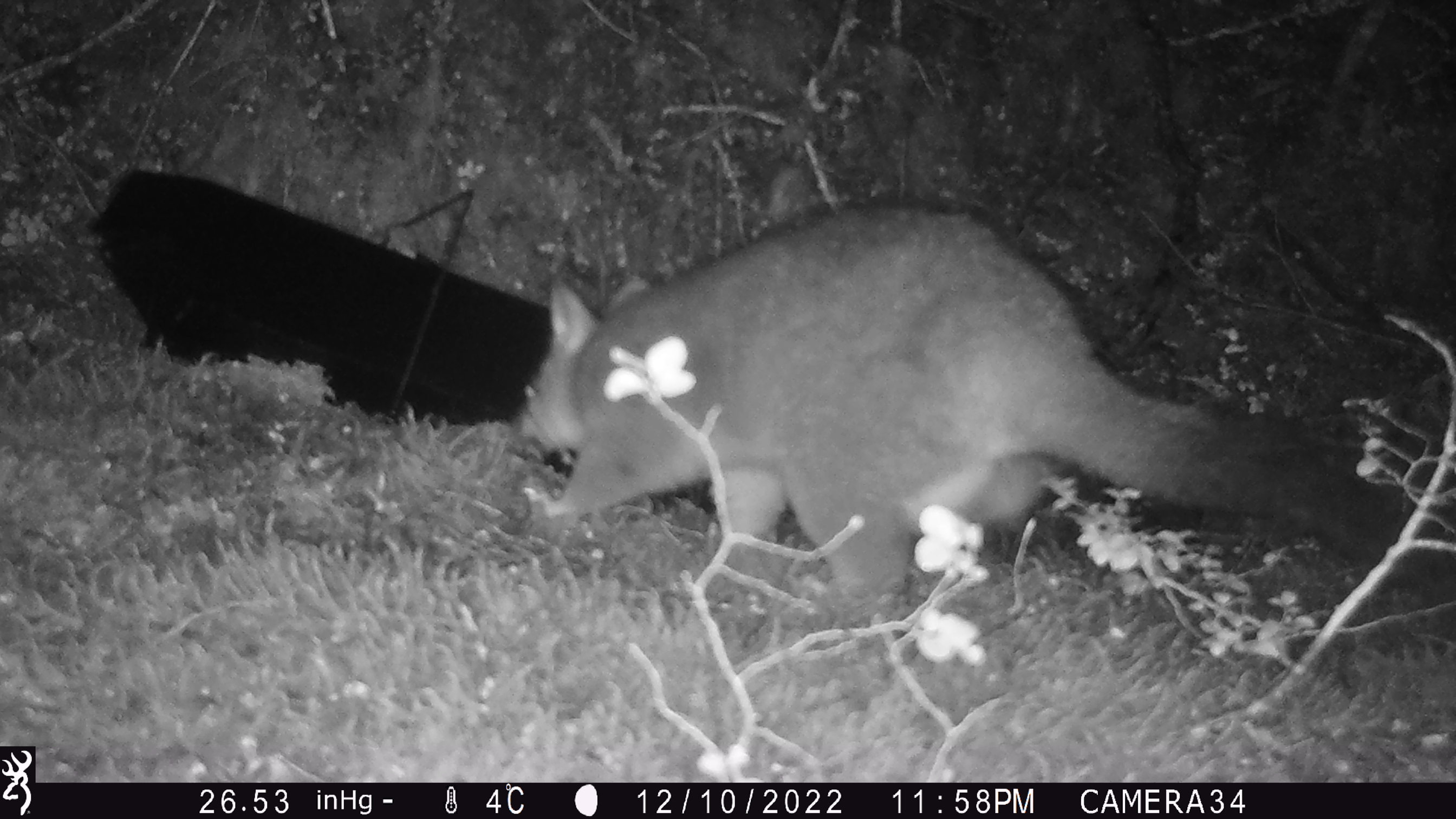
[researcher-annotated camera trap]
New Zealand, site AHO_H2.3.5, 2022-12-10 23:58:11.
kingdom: Animalia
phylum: Chordata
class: Mammalia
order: Diprotodontia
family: Phalangeridae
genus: Trichosurus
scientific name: Trichosurus vulpecula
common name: common brushtail possum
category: possum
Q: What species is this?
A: Possum (common brushtail possum) (Trichosurus vulpecula).